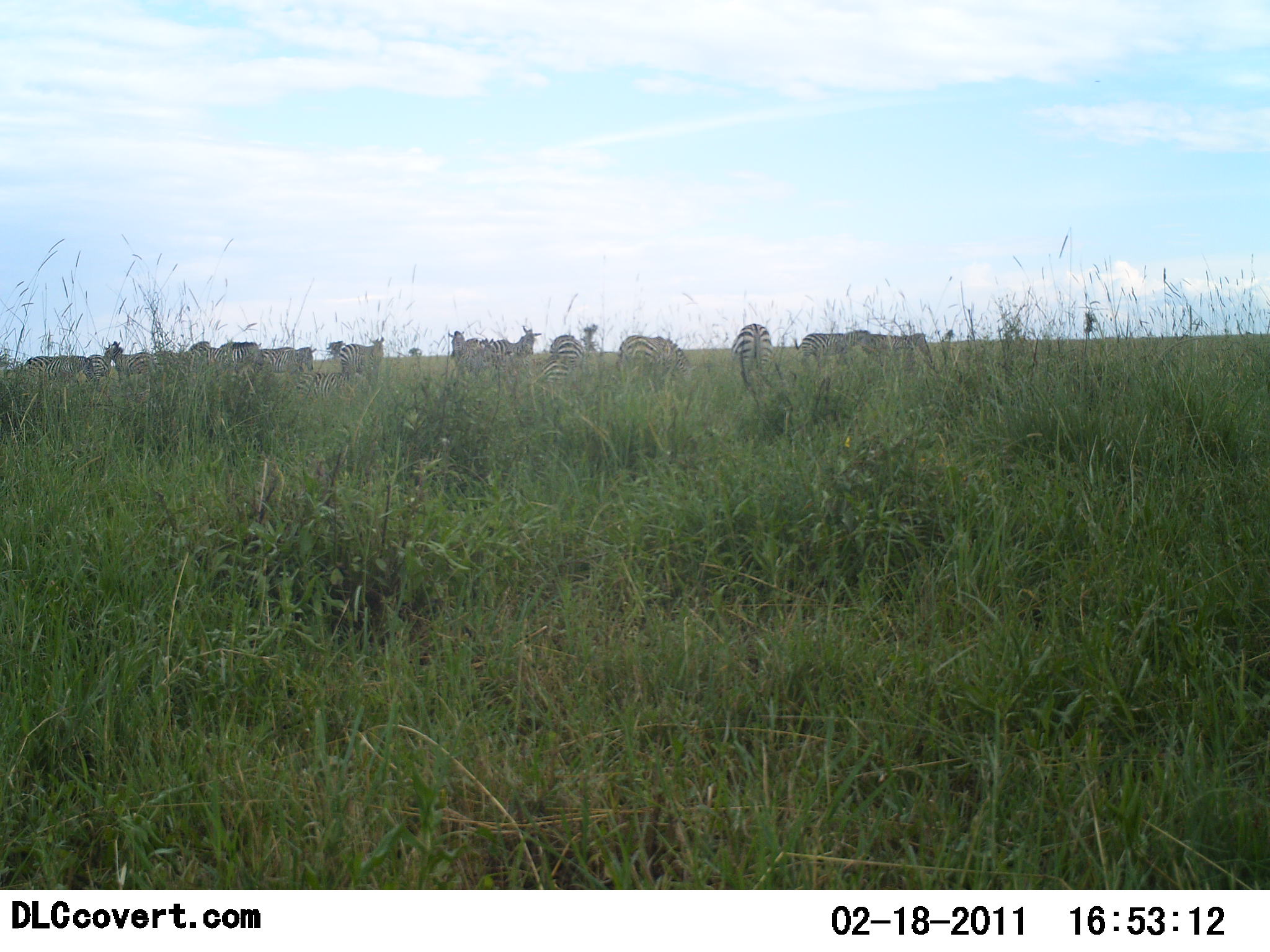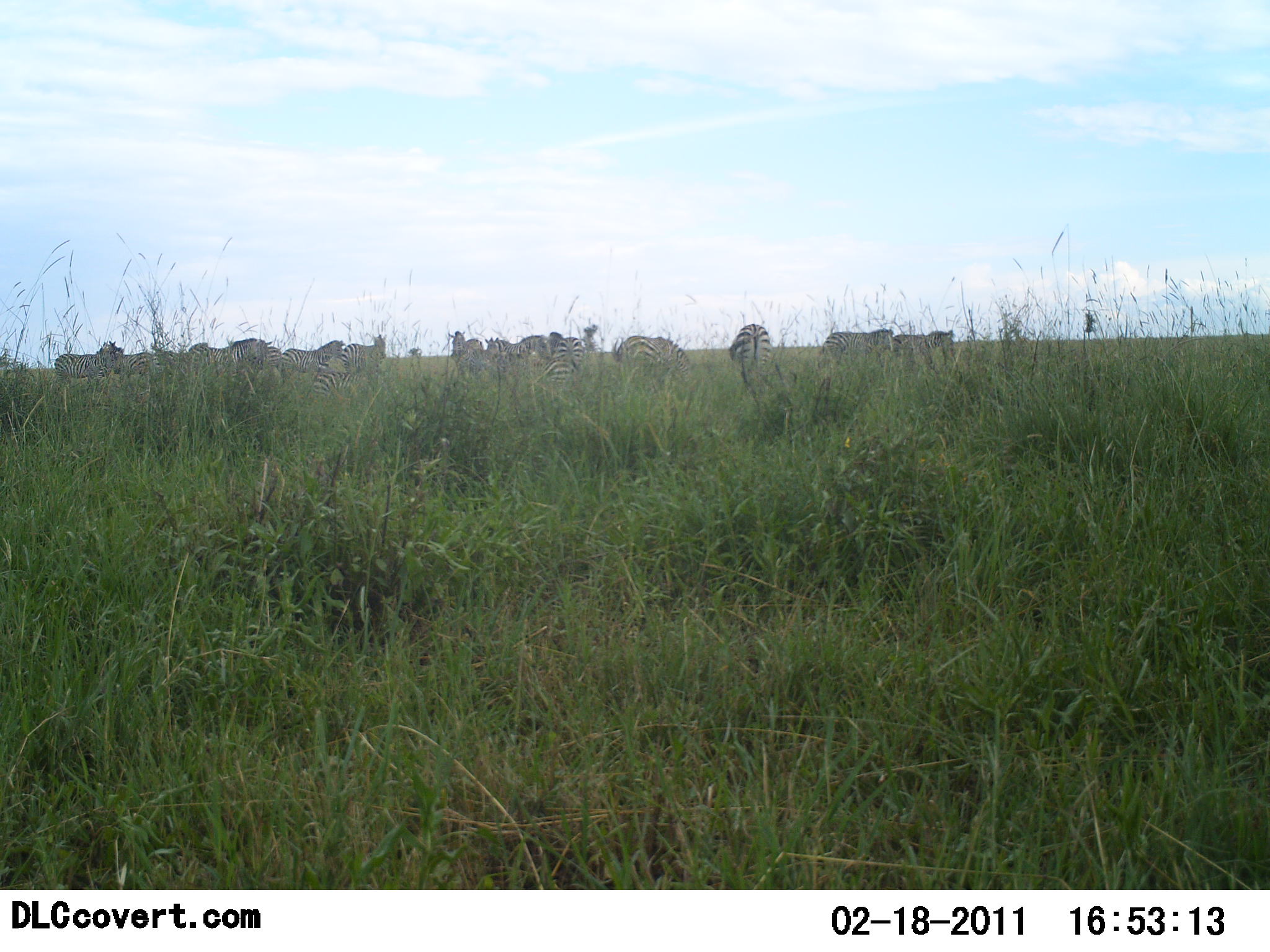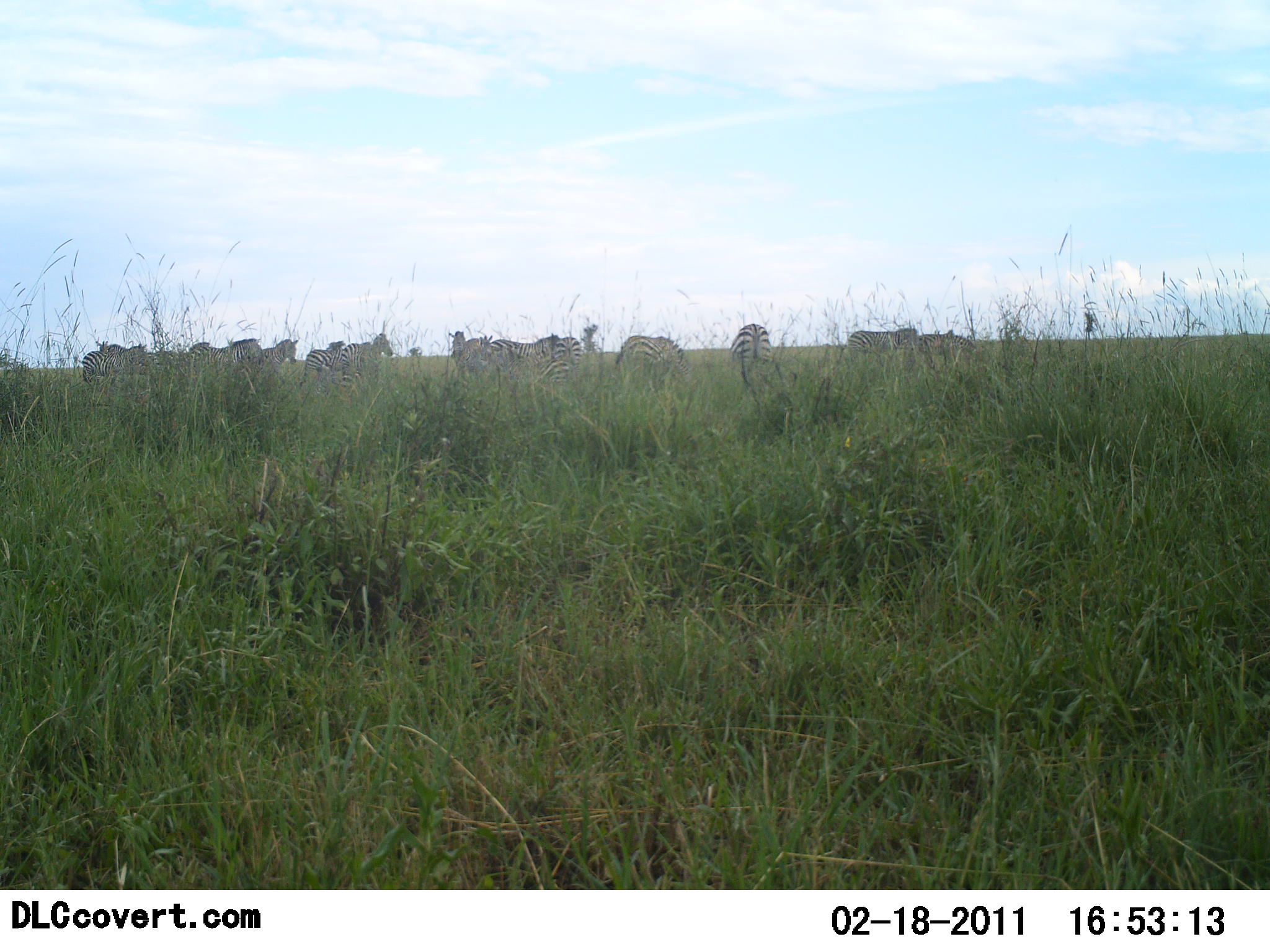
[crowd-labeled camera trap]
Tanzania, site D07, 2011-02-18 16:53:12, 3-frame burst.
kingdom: Animalia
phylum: Chordata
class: Mammalia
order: Perissodactyla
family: Equidae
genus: Equus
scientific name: Equus quagga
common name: plains zebra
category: zebra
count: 11-50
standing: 82%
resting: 0%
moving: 82%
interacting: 9%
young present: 0%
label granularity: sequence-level